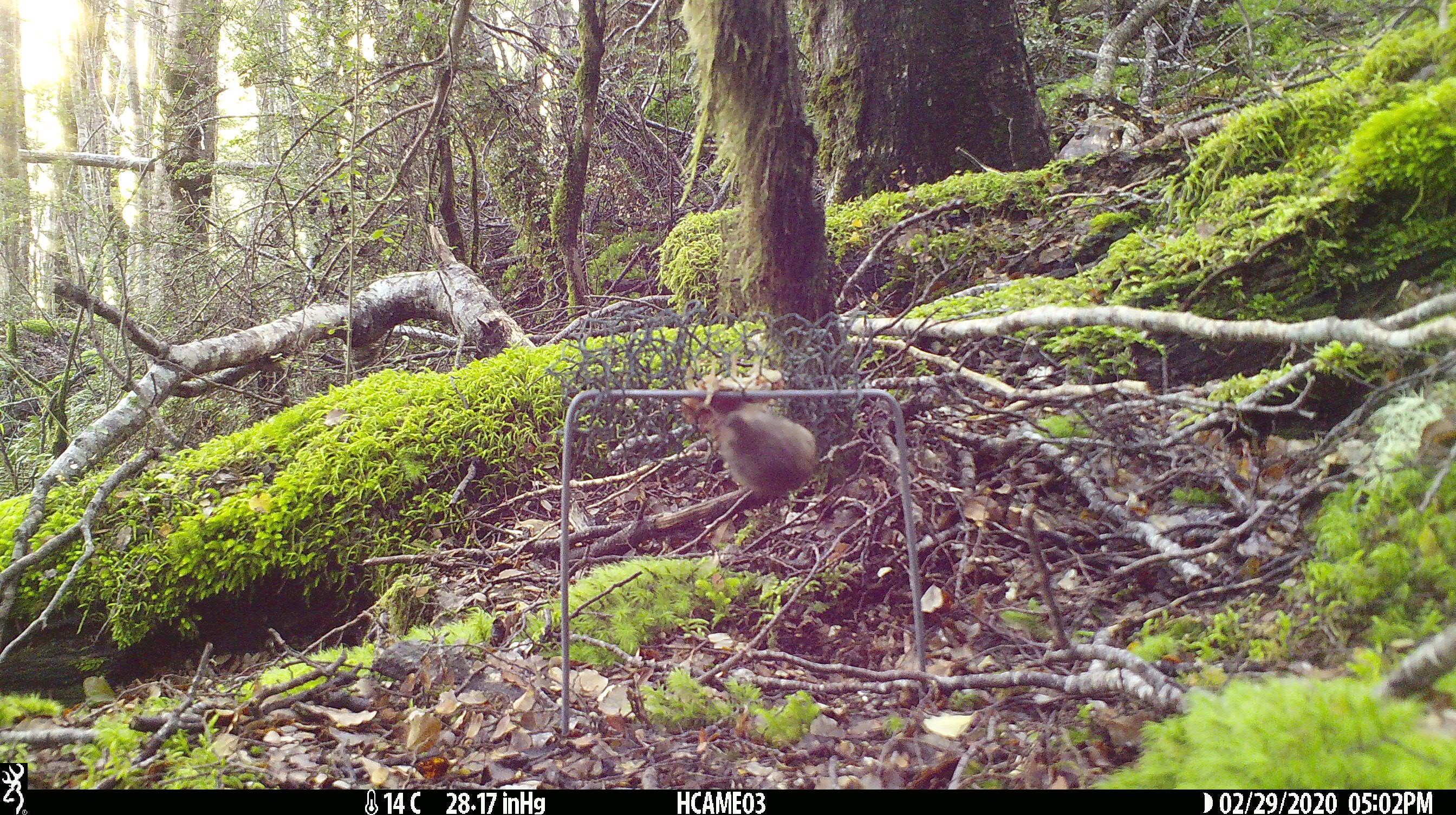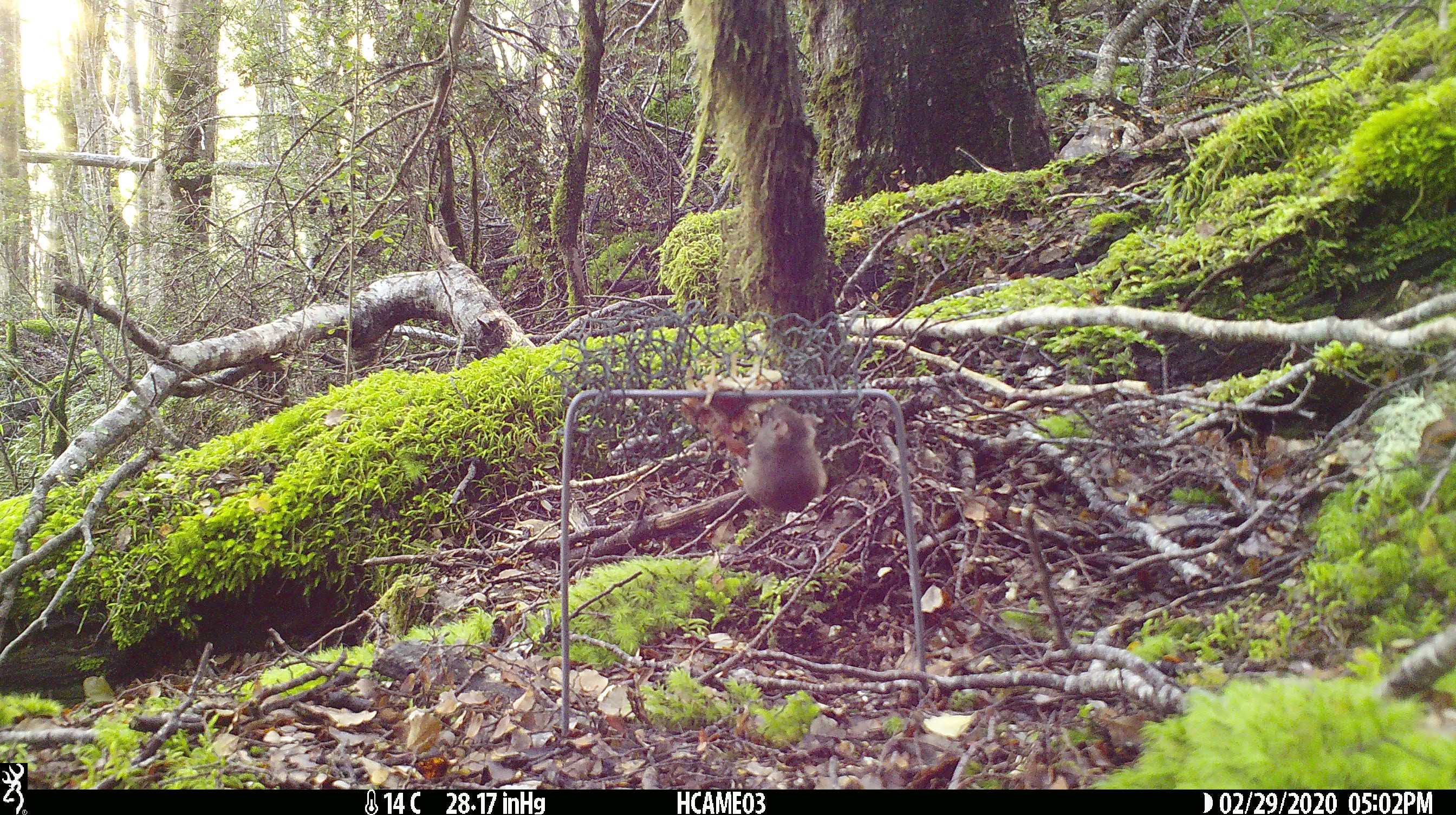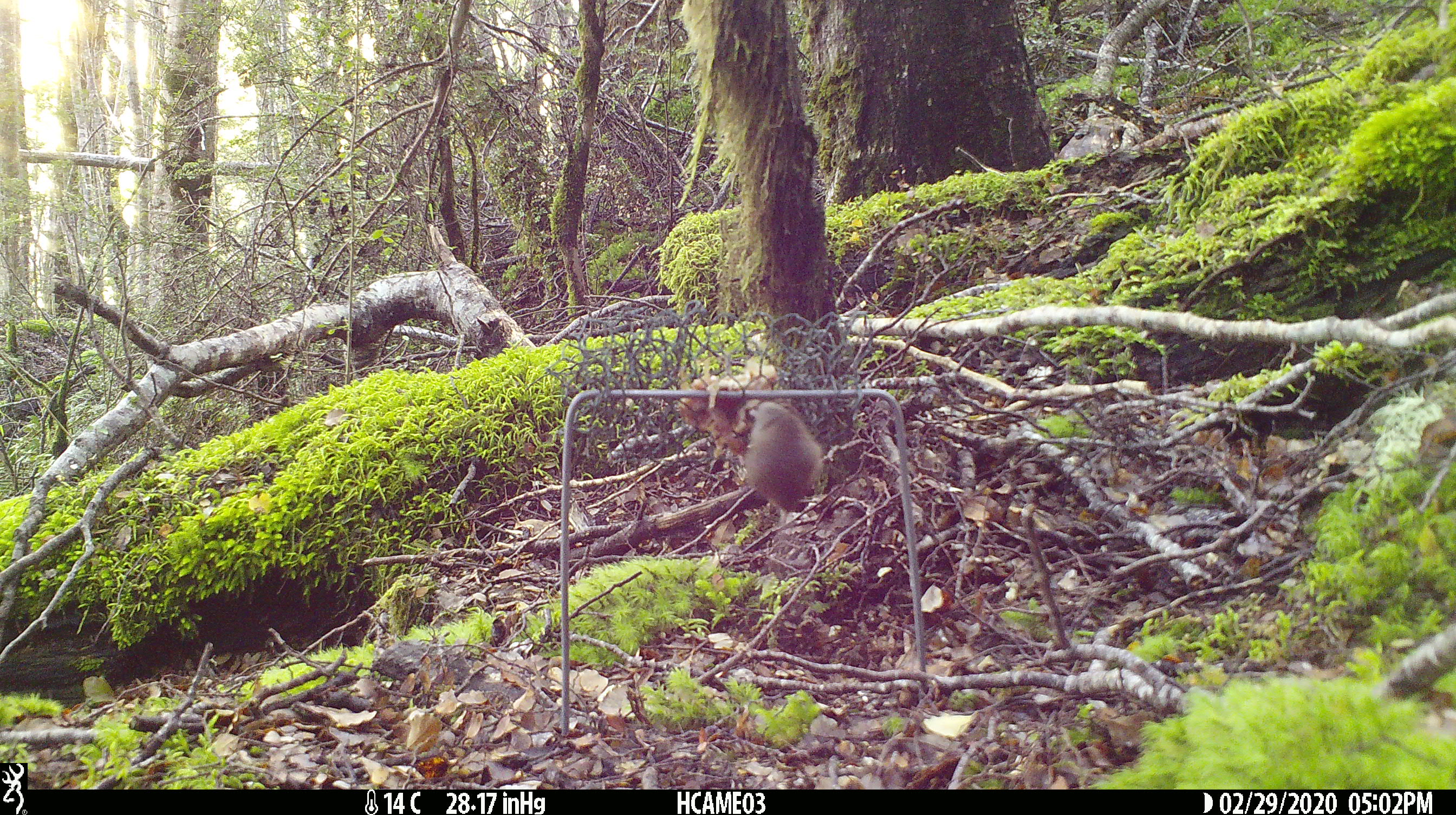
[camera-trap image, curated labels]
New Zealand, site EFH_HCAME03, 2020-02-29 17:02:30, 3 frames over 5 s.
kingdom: Animalia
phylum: Chordata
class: Mammalia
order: Rodentia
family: Muridae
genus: Mus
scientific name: Mus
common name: mouse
Mouse (Mus).